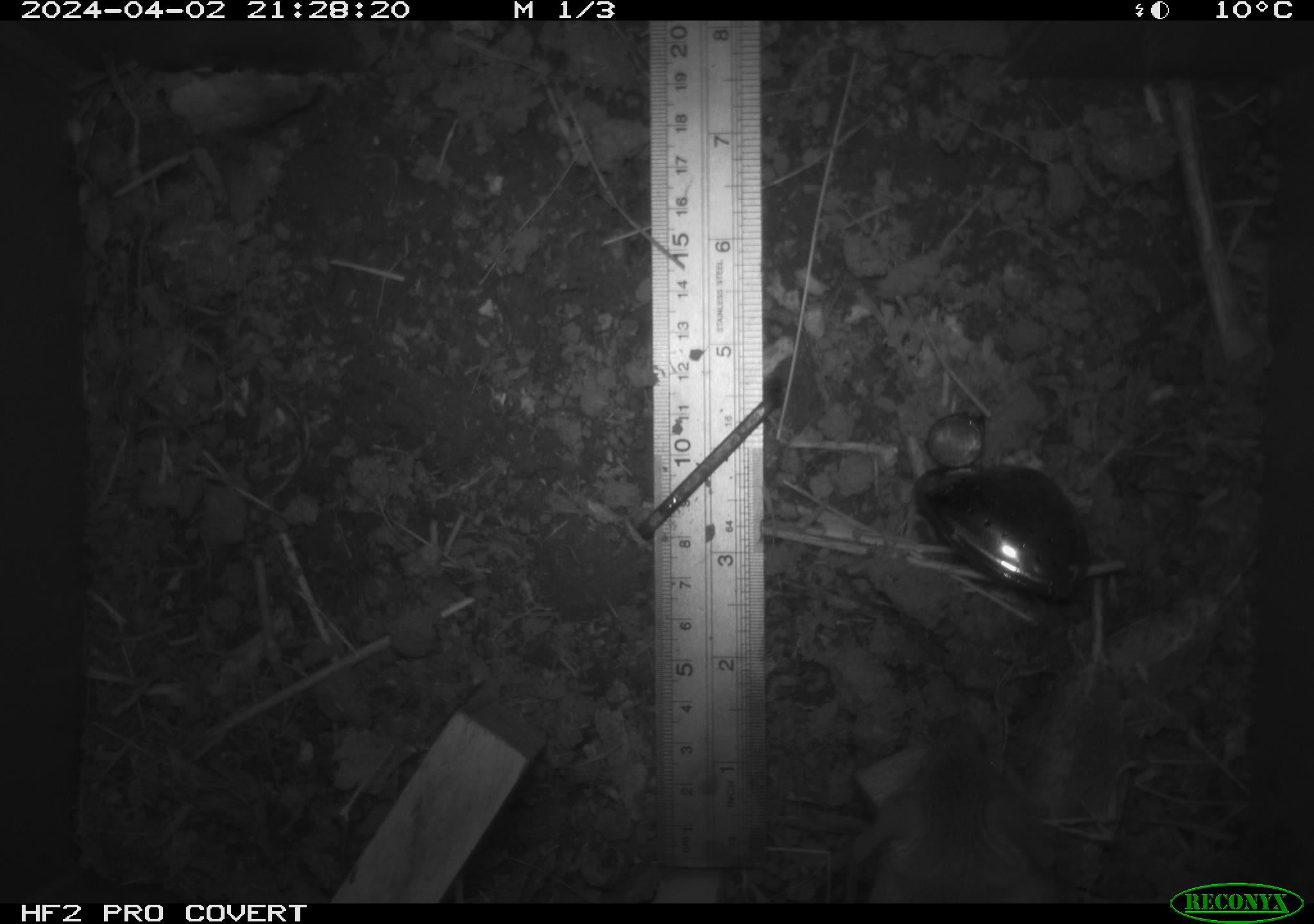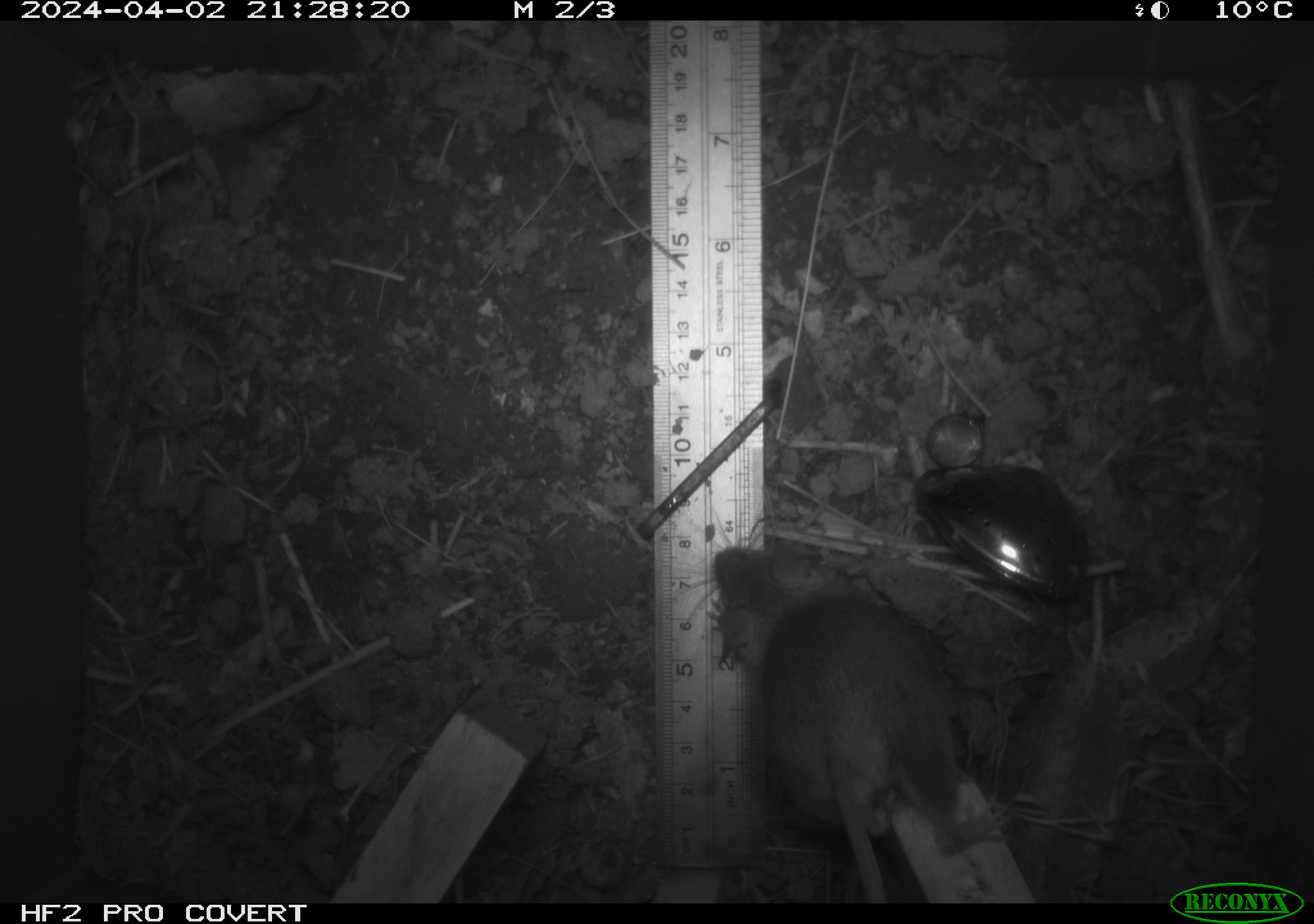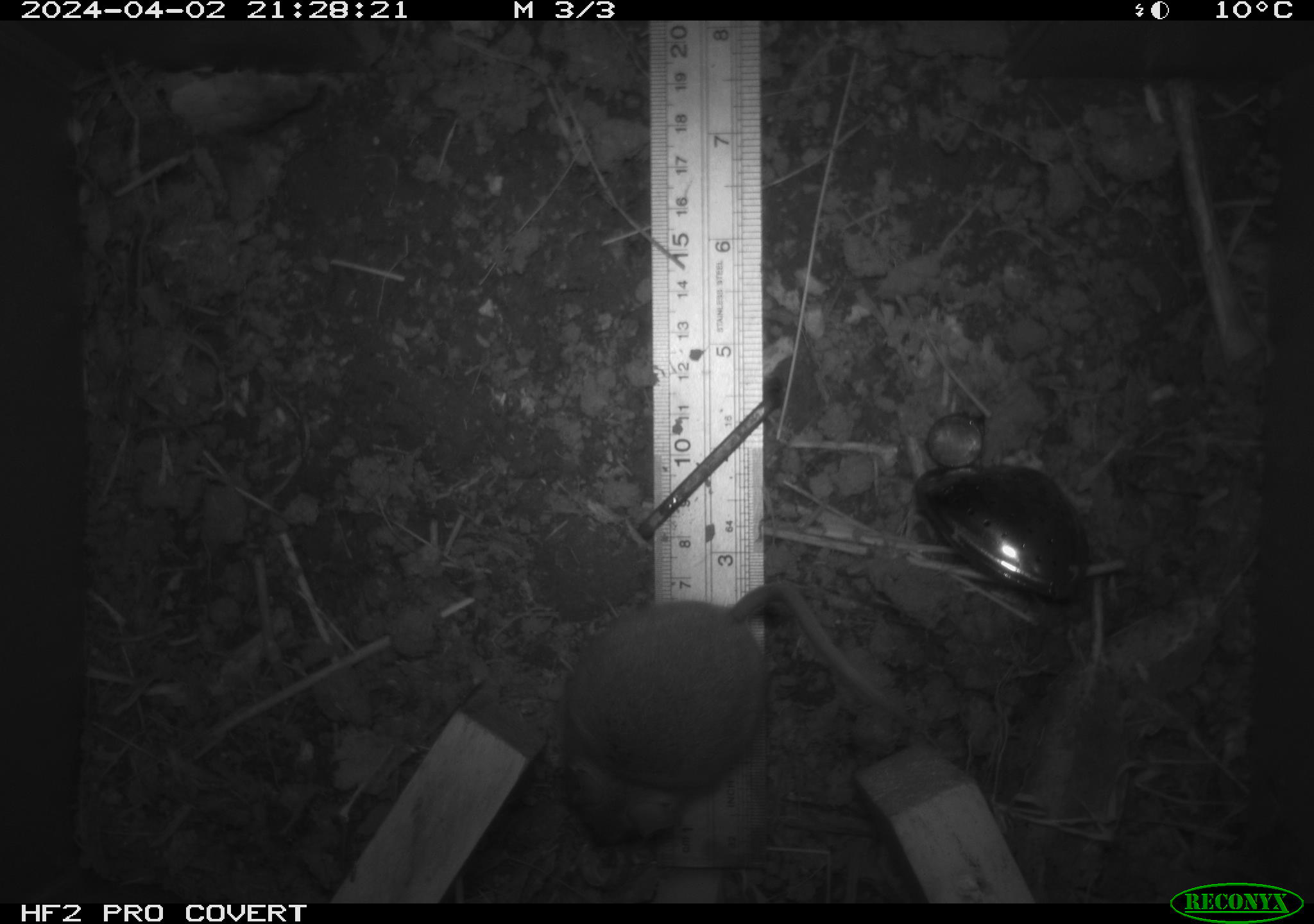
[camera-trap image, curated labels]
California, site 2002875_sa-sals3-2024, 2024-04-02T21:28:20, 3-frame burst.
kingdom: Animalia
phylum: Chordata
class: Mammalia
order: Rodentia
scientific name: Rodentia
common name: mouse species